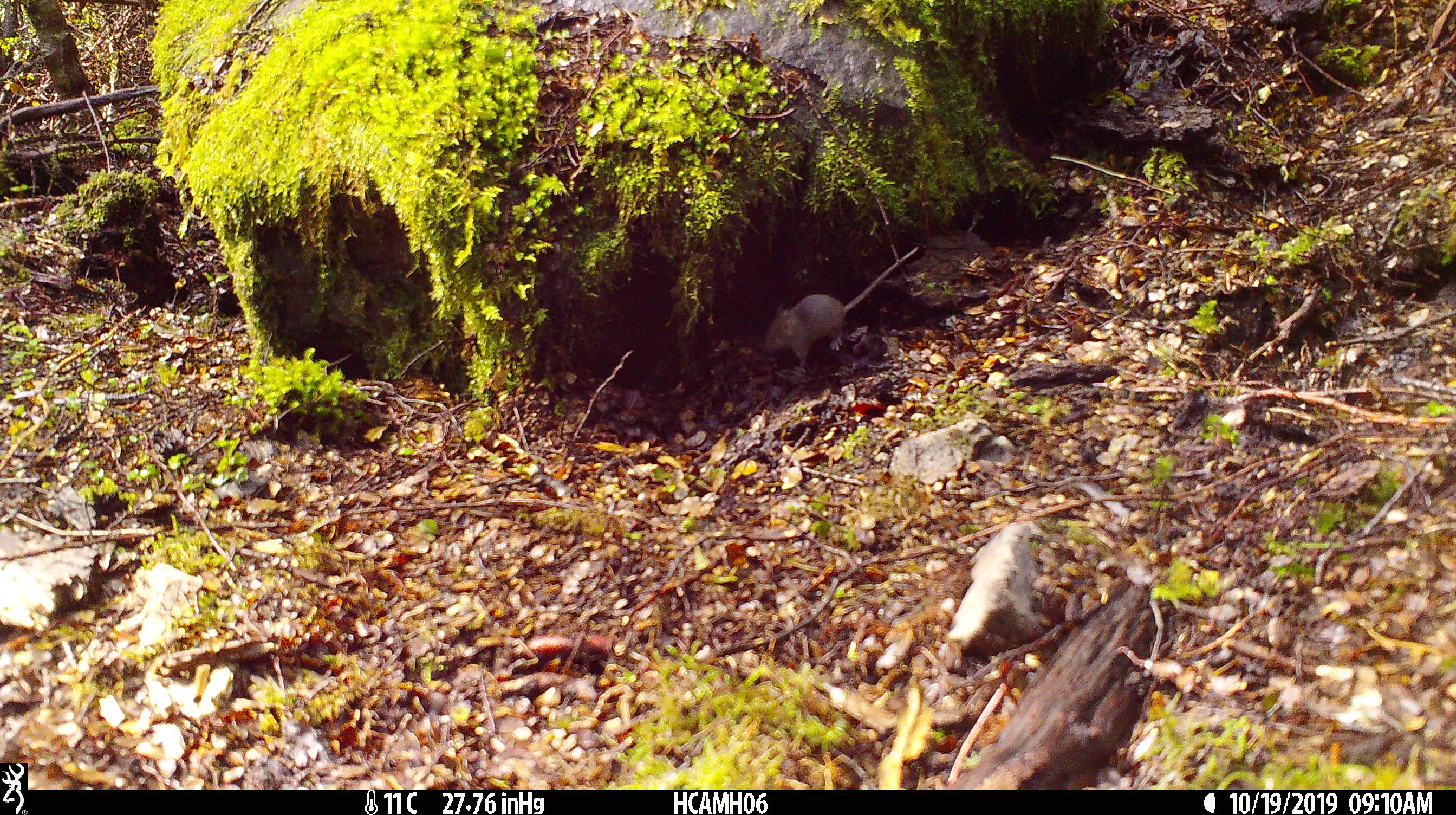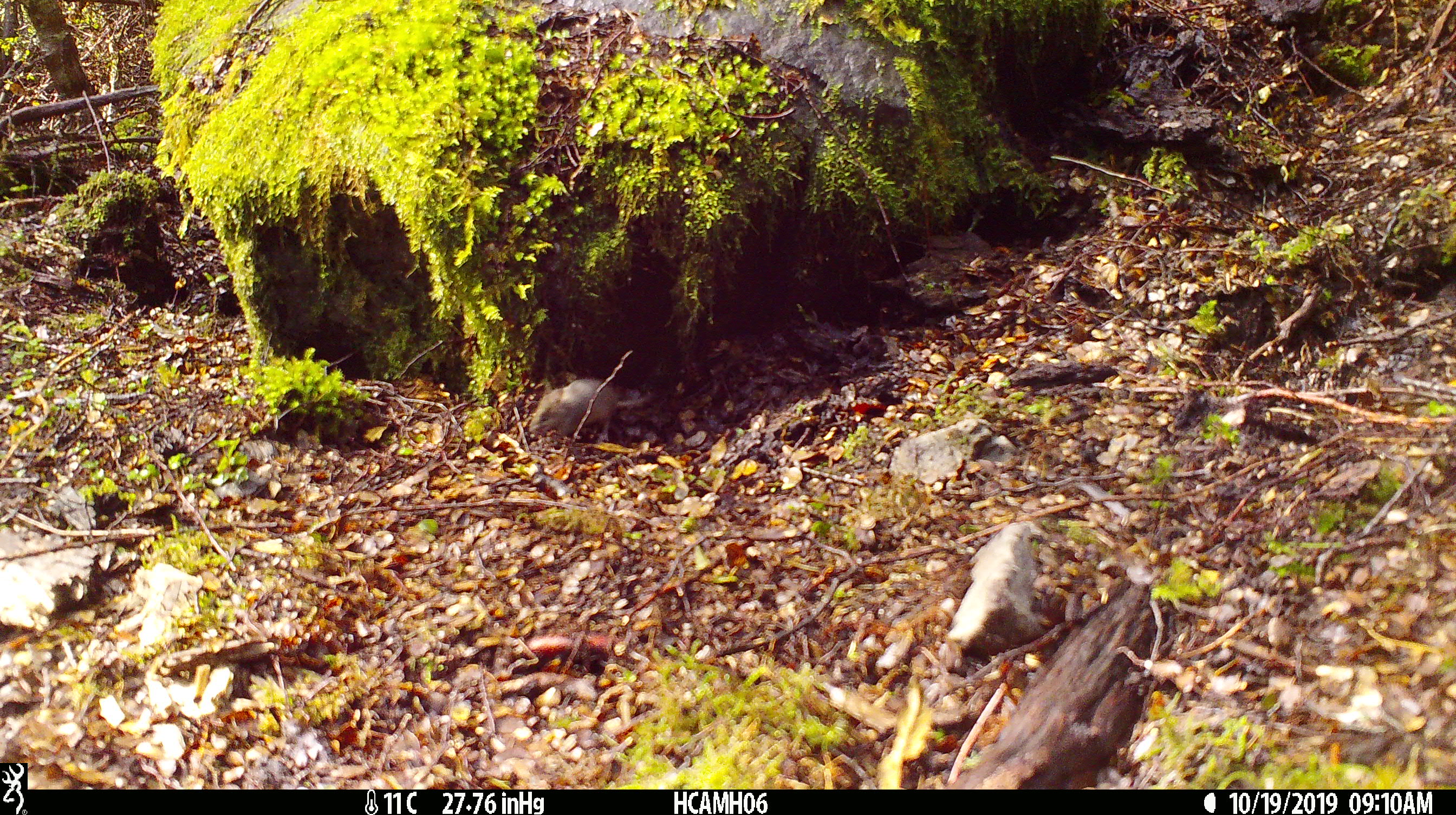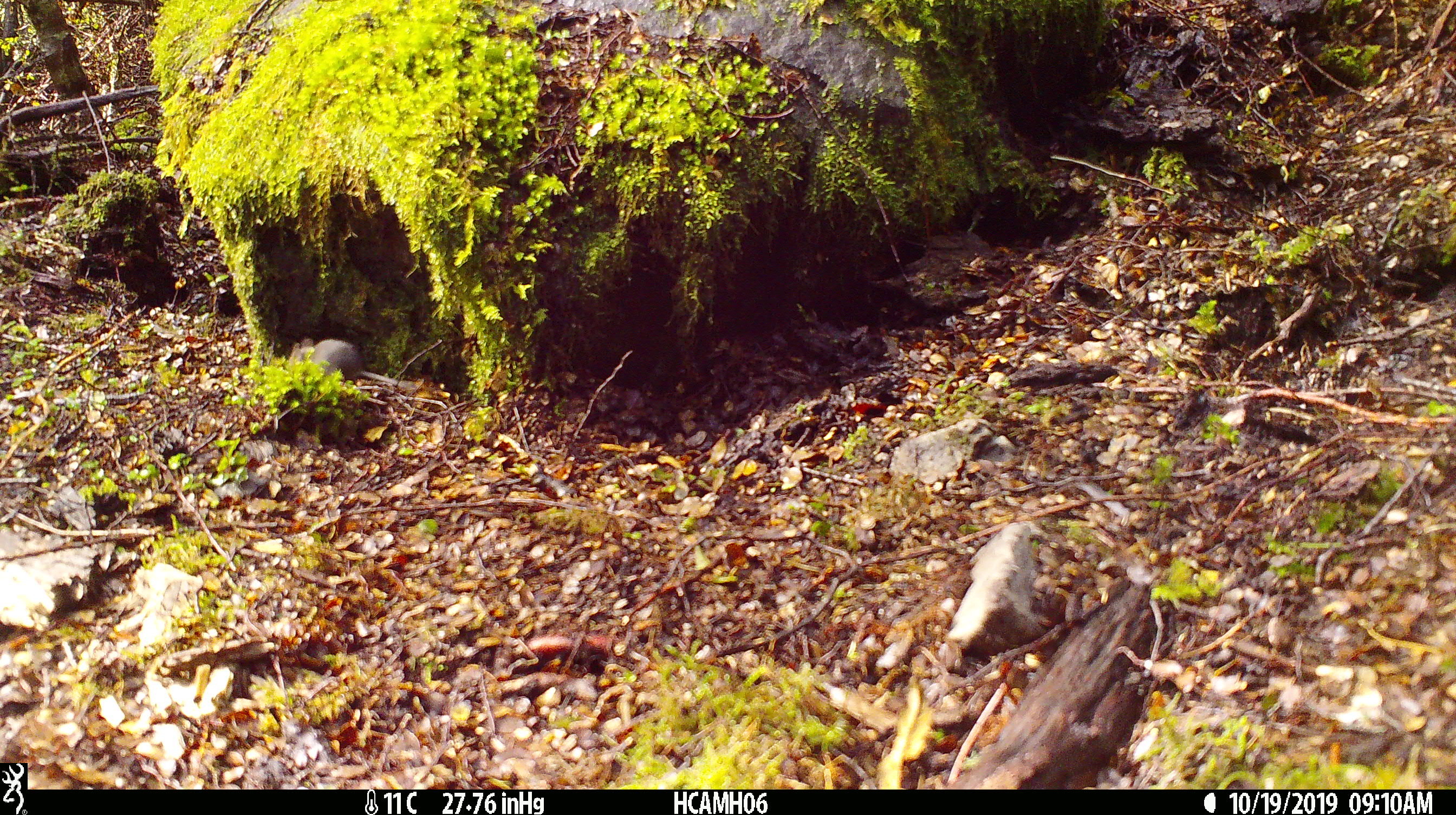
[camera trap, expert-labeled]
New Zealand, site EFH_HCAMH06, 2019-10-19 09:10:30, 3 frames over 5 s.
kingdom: Animalia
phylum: Chordata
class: Mammalia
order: Rodentia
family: Muridae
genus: Mus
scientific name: Mus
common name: mouse